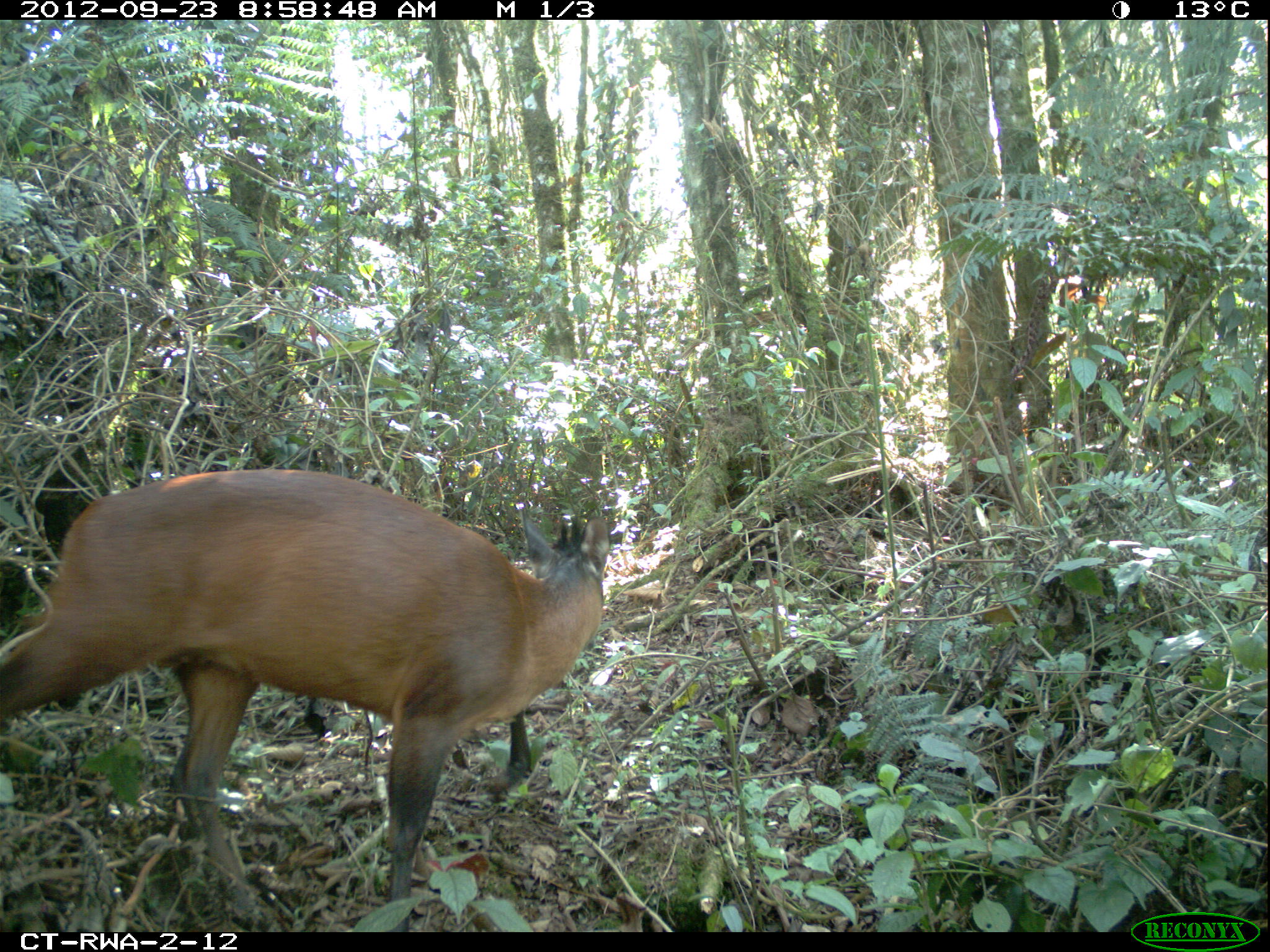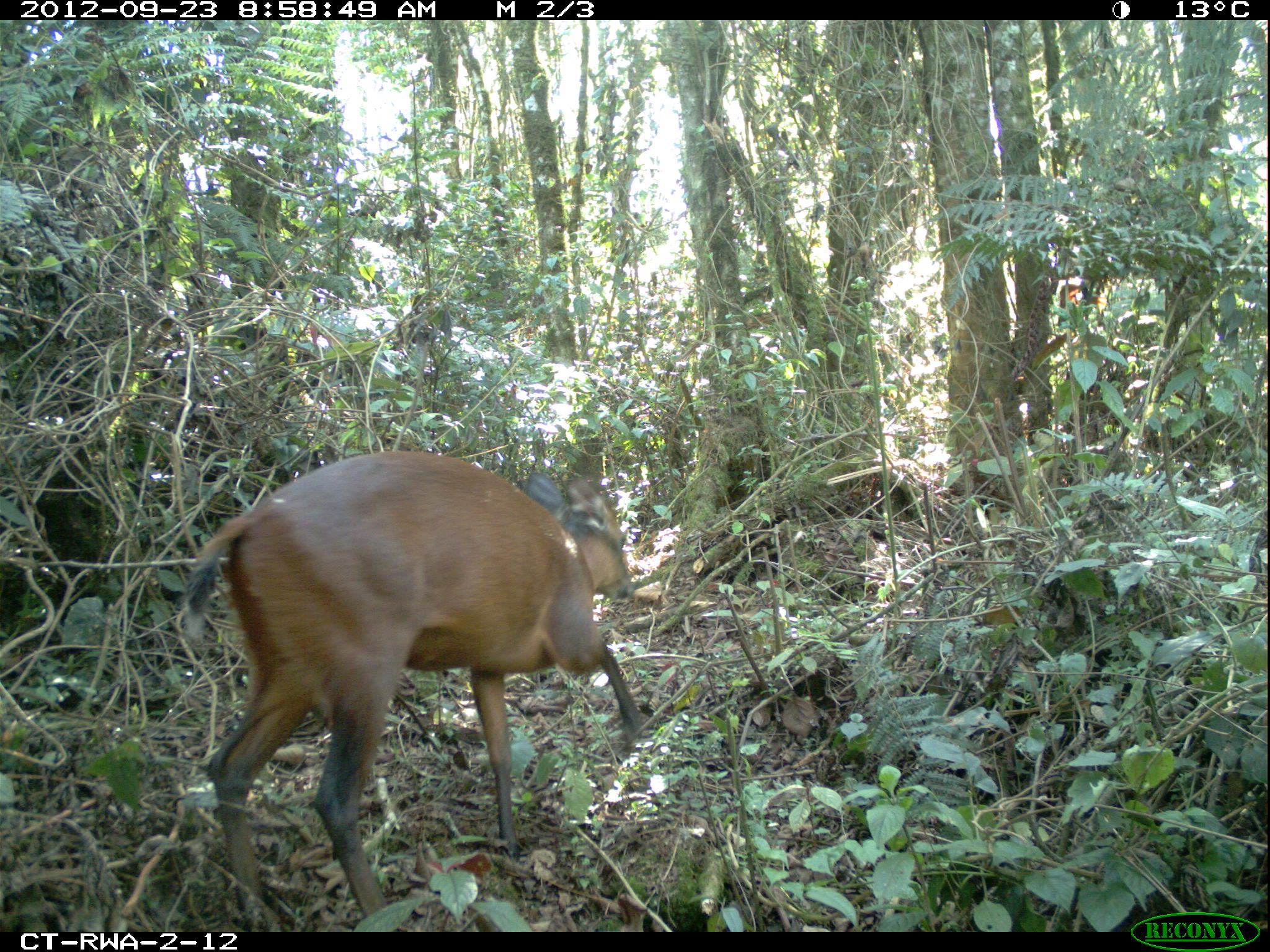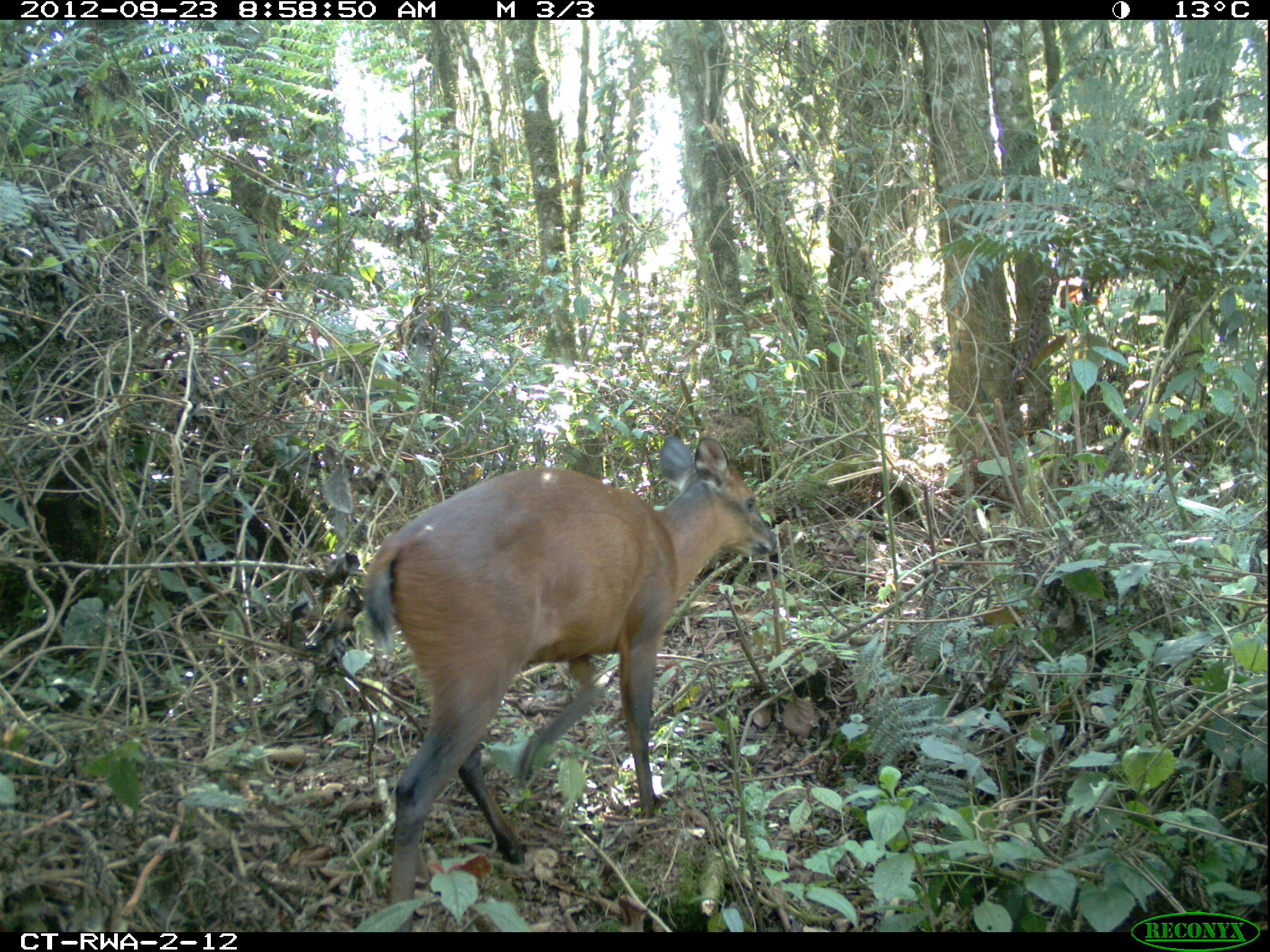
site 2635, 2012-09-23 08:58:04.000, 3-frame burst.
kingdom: Animalia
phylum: Chordata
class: Mammalia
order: Artiodactyla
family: Bovidae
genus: Cephalophus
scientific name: Cephalophus nigrifrons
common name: black-fronted duiker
Cephalophus nigrifrons (black-fronted duiker), count 2.